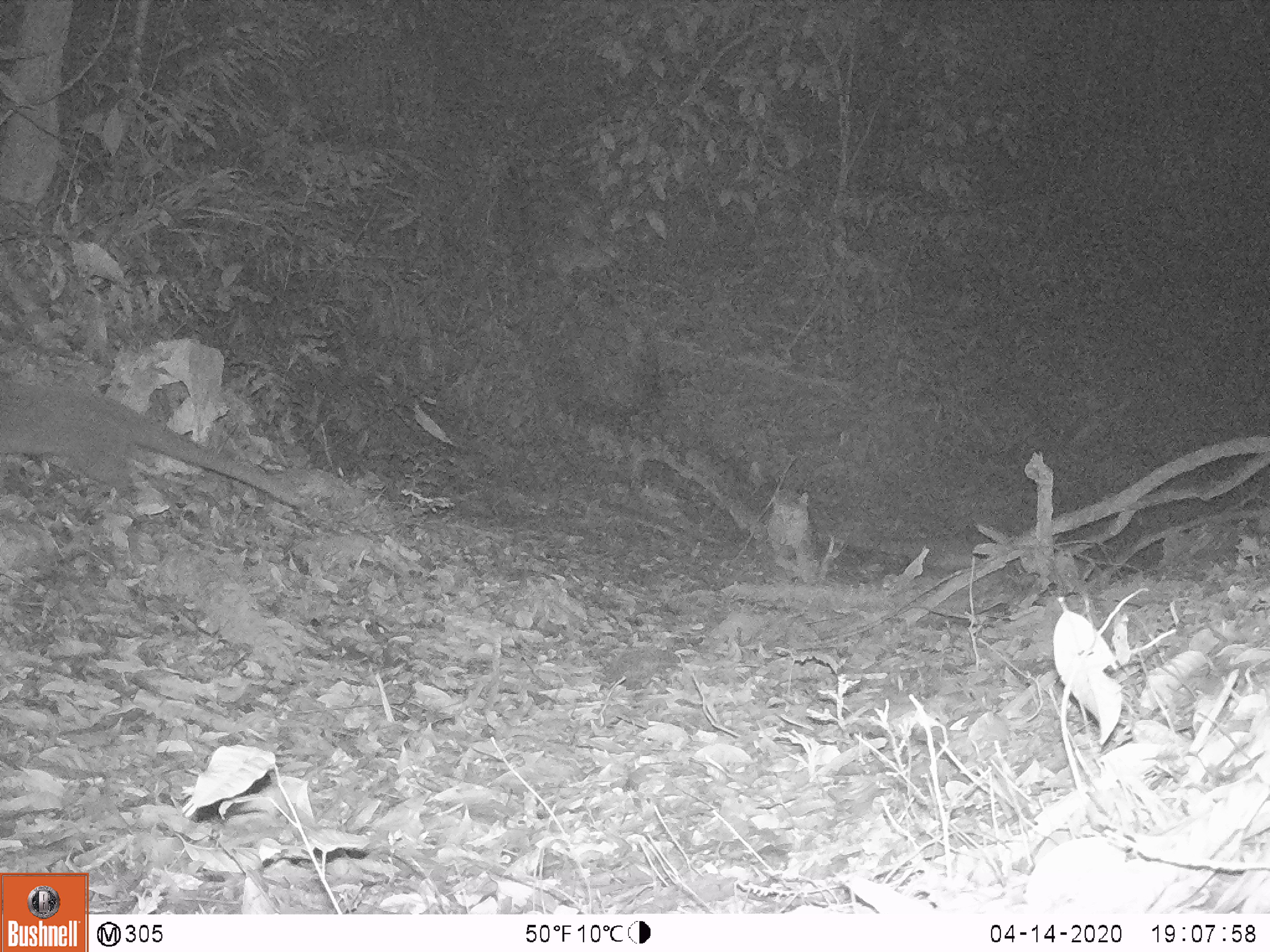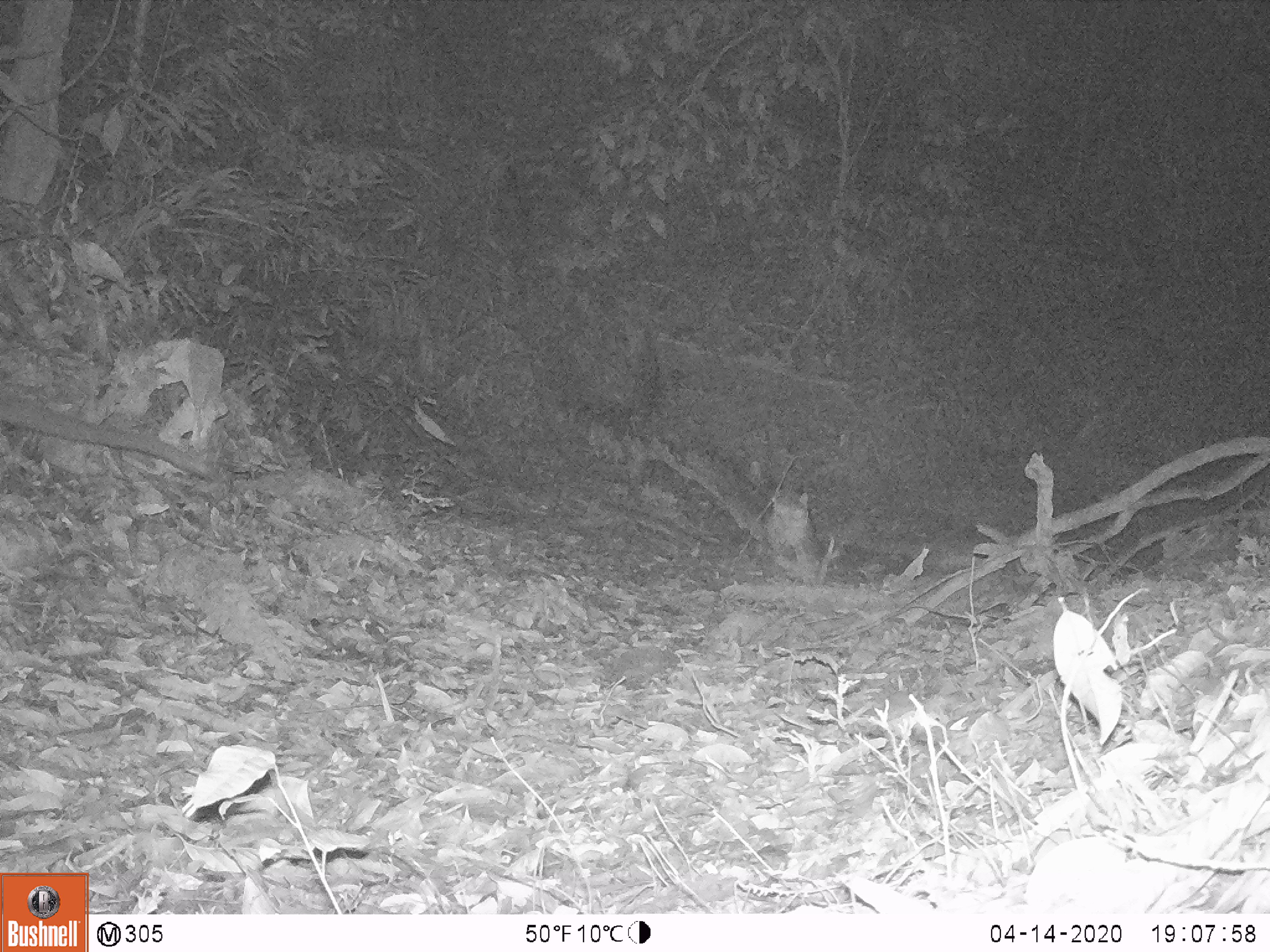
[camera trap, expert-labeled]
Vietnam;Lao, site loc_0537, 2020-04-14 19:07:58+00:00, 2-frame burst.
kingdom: Animalia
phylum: Chordata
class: Mammalia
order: Carnivora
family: Viverridae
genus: Paguma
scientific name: Paguma larvata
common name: masked palm civet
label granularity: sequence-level